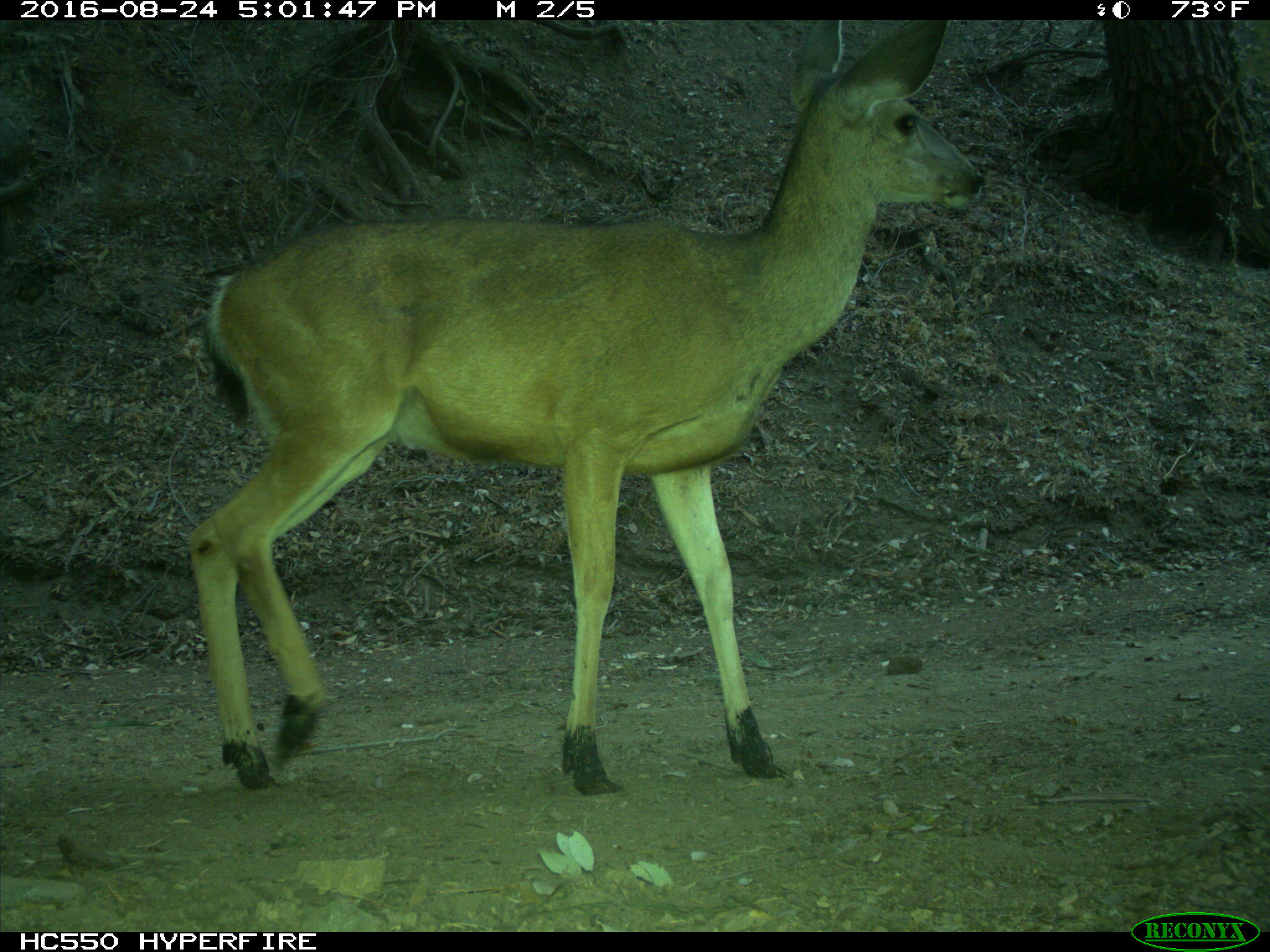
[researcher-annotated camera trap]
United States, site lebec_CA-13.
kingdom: Animalia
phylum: Chordata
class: Mammalia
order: Artiodactyla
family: Cervidae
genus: Odocoileus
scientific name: Odocoileus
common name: deer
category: unidentified deer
Unidentified deer (deer) (Odocoileus).